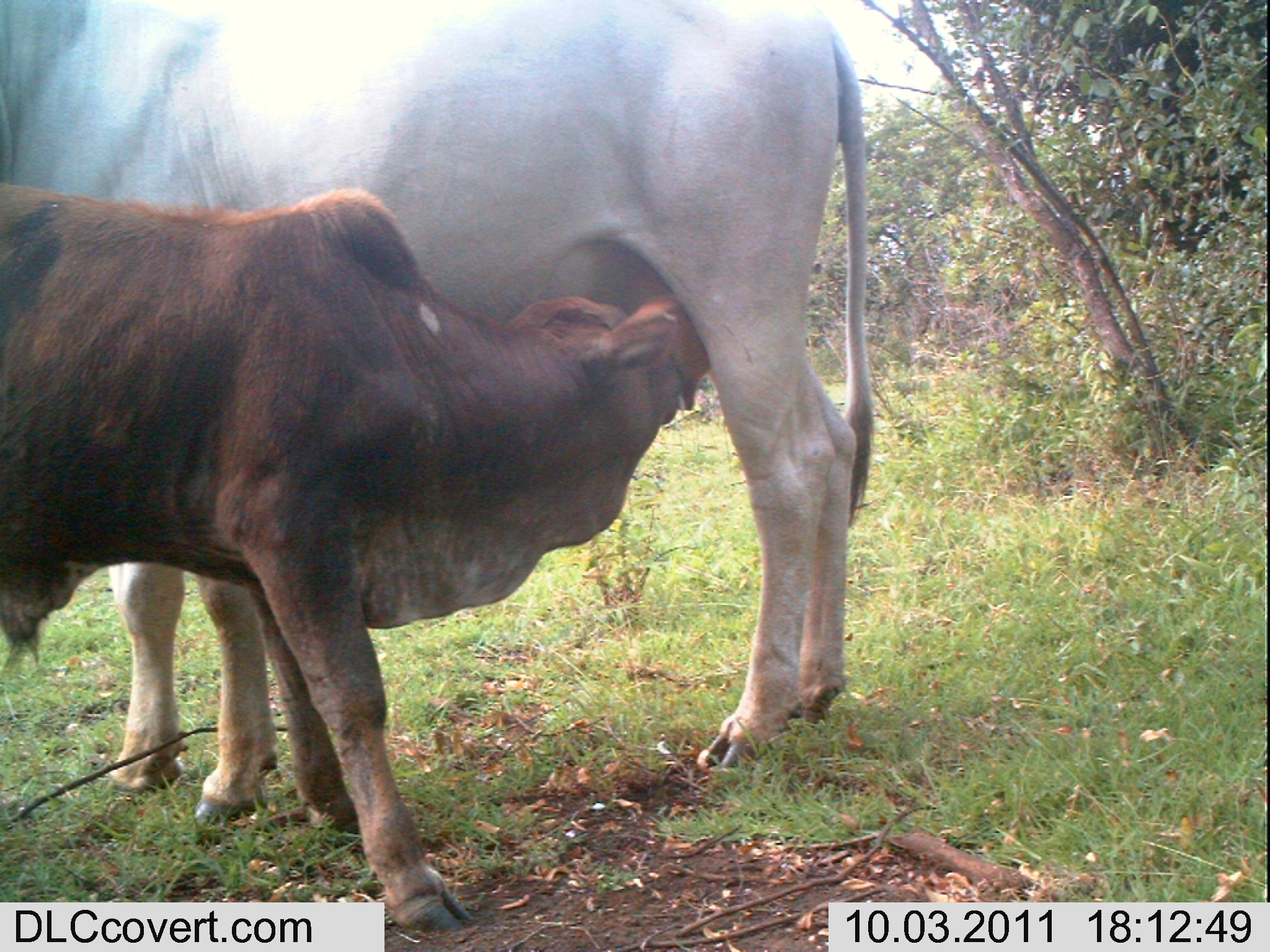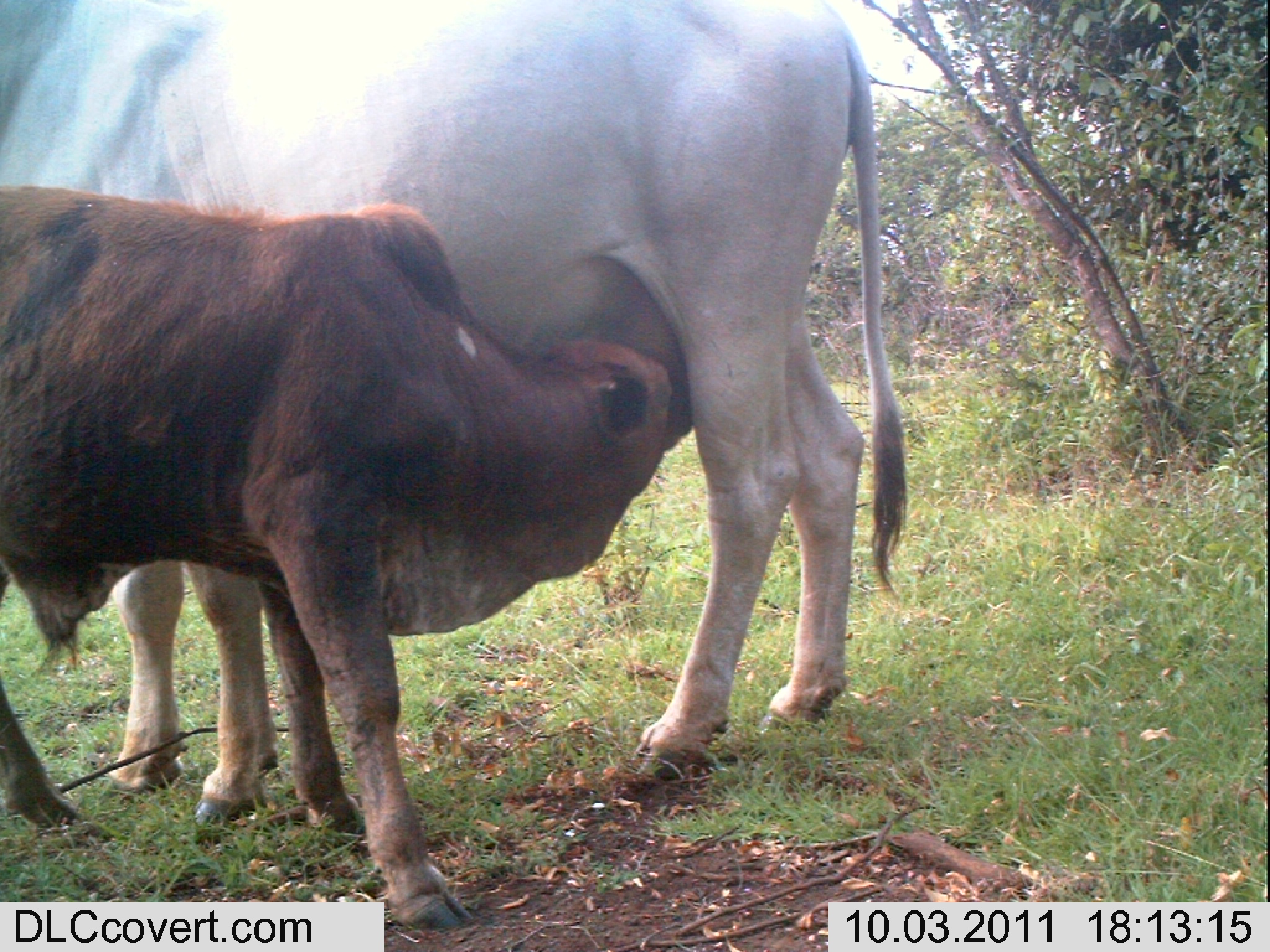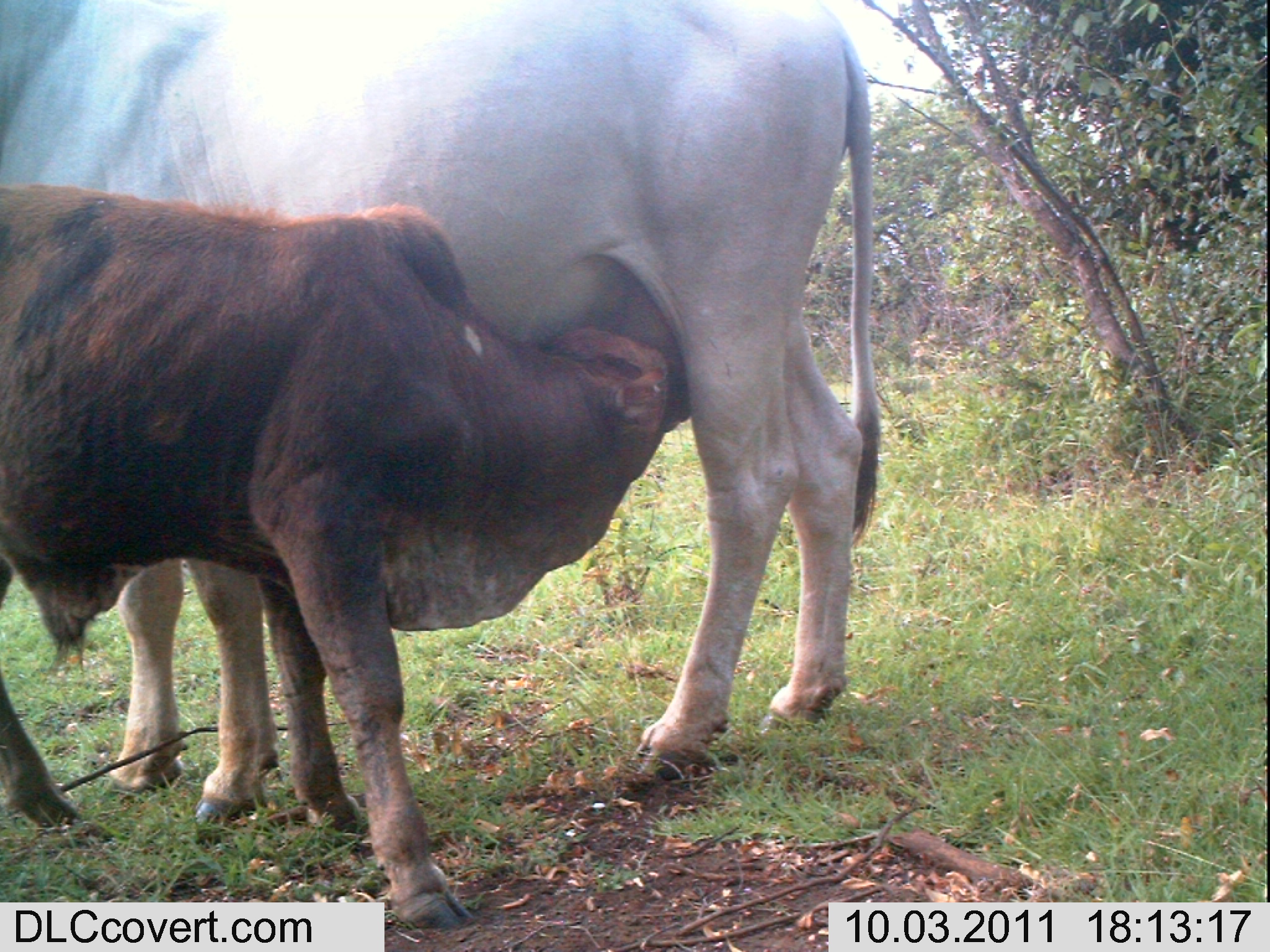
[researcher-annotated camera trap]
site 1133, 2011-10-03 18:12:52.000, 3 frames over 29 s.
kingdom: Animalia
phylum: Chordata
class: Mammalia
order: Artiodactyla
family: Bovidae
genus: Bos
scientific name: Bos taurus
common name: domestic cattle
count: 2